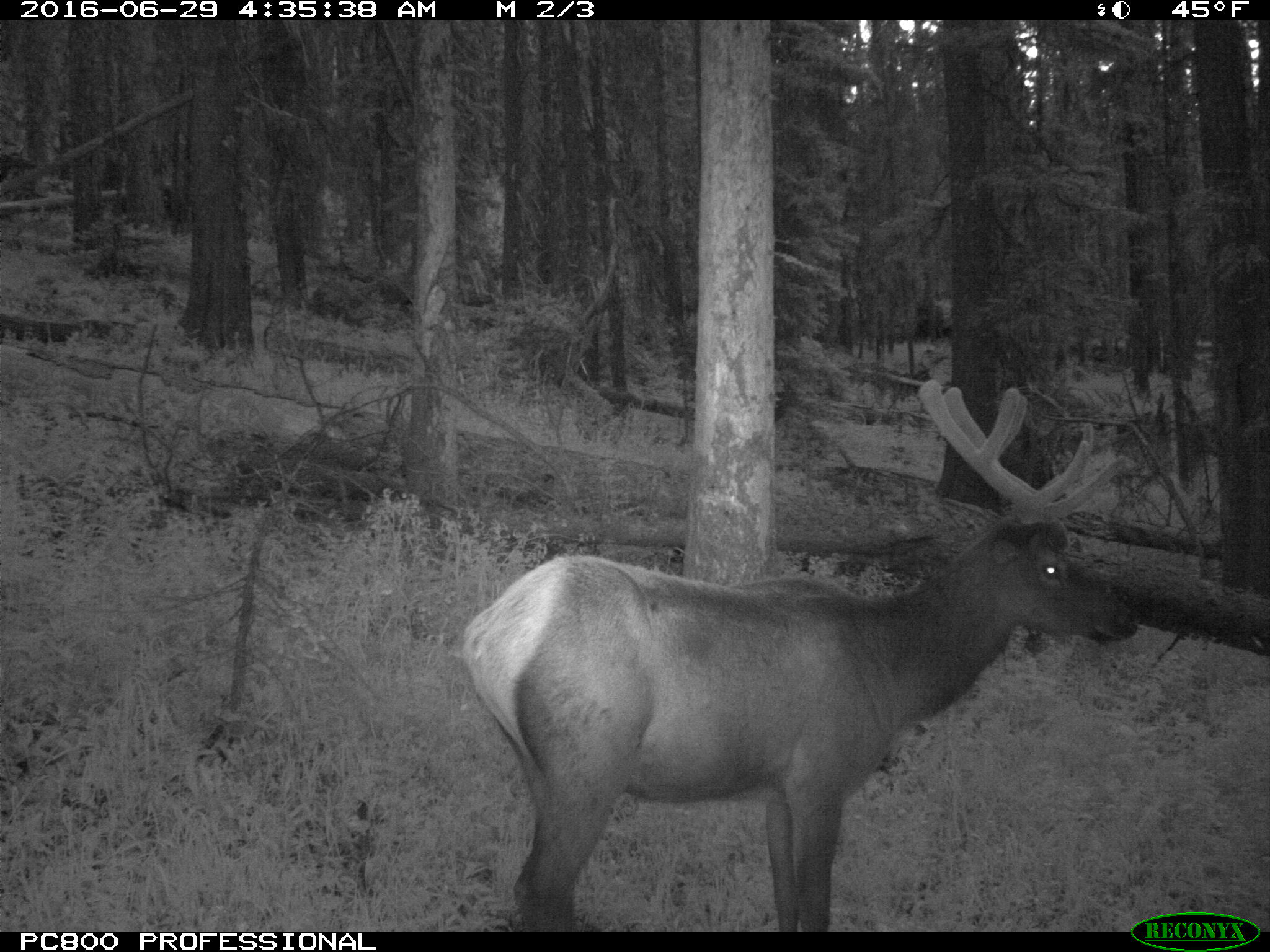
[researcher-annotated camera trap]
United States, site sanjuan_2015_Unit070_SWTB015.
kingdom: Animalia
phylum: Chordata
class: Mammalia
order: Artiodactyla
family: Cervidae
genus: Cervus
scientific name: Cervus elaphus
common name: red deer